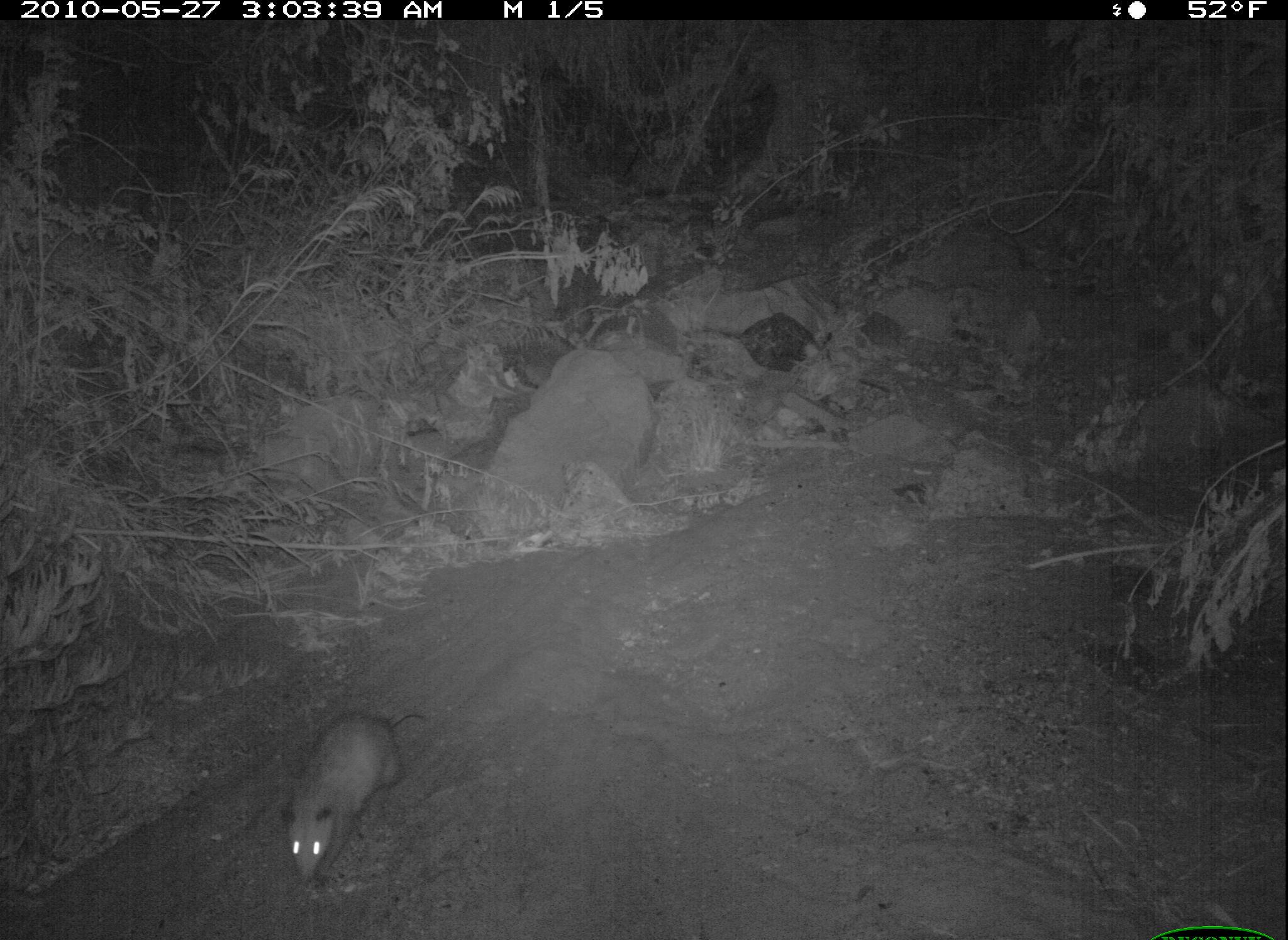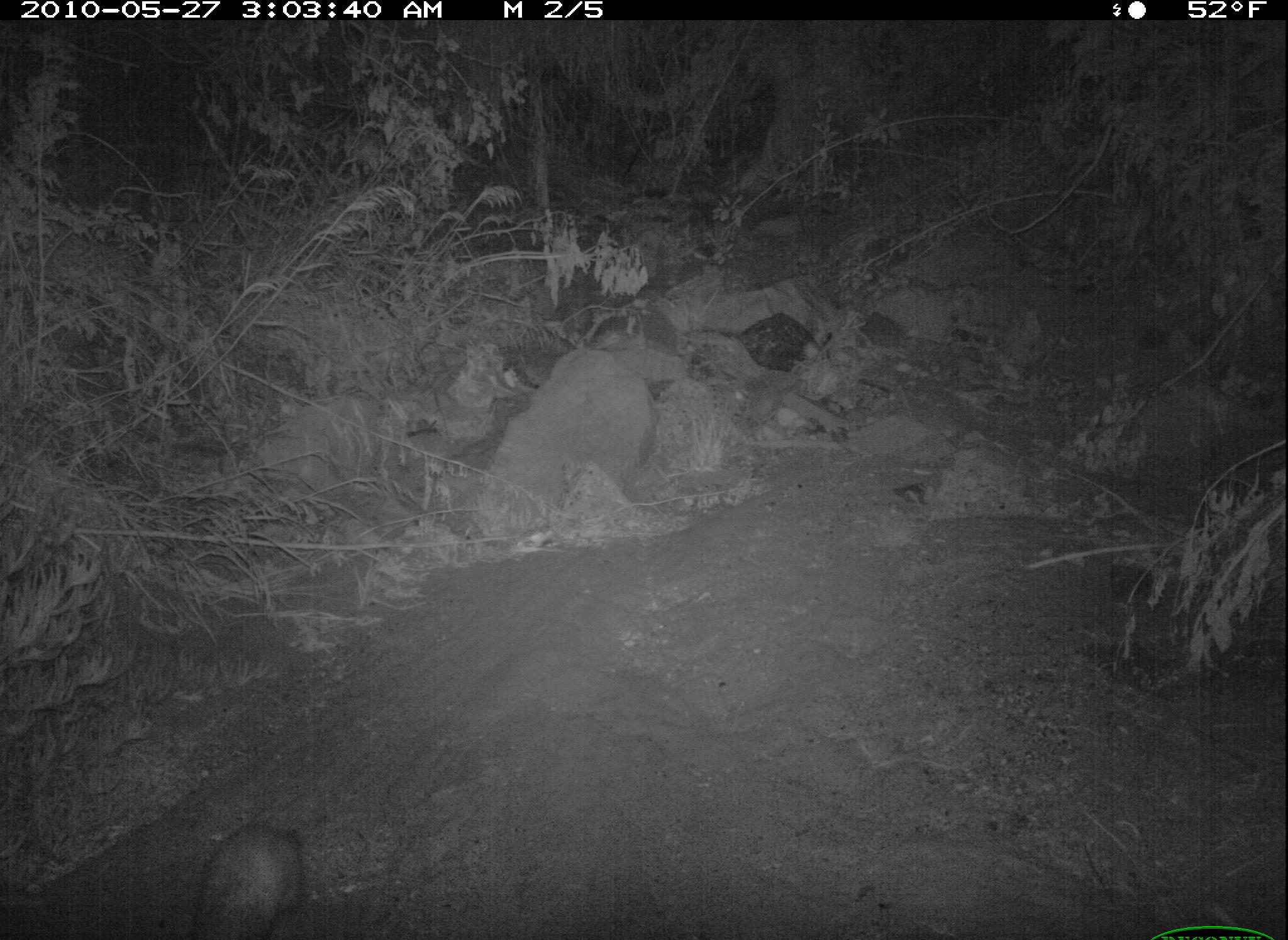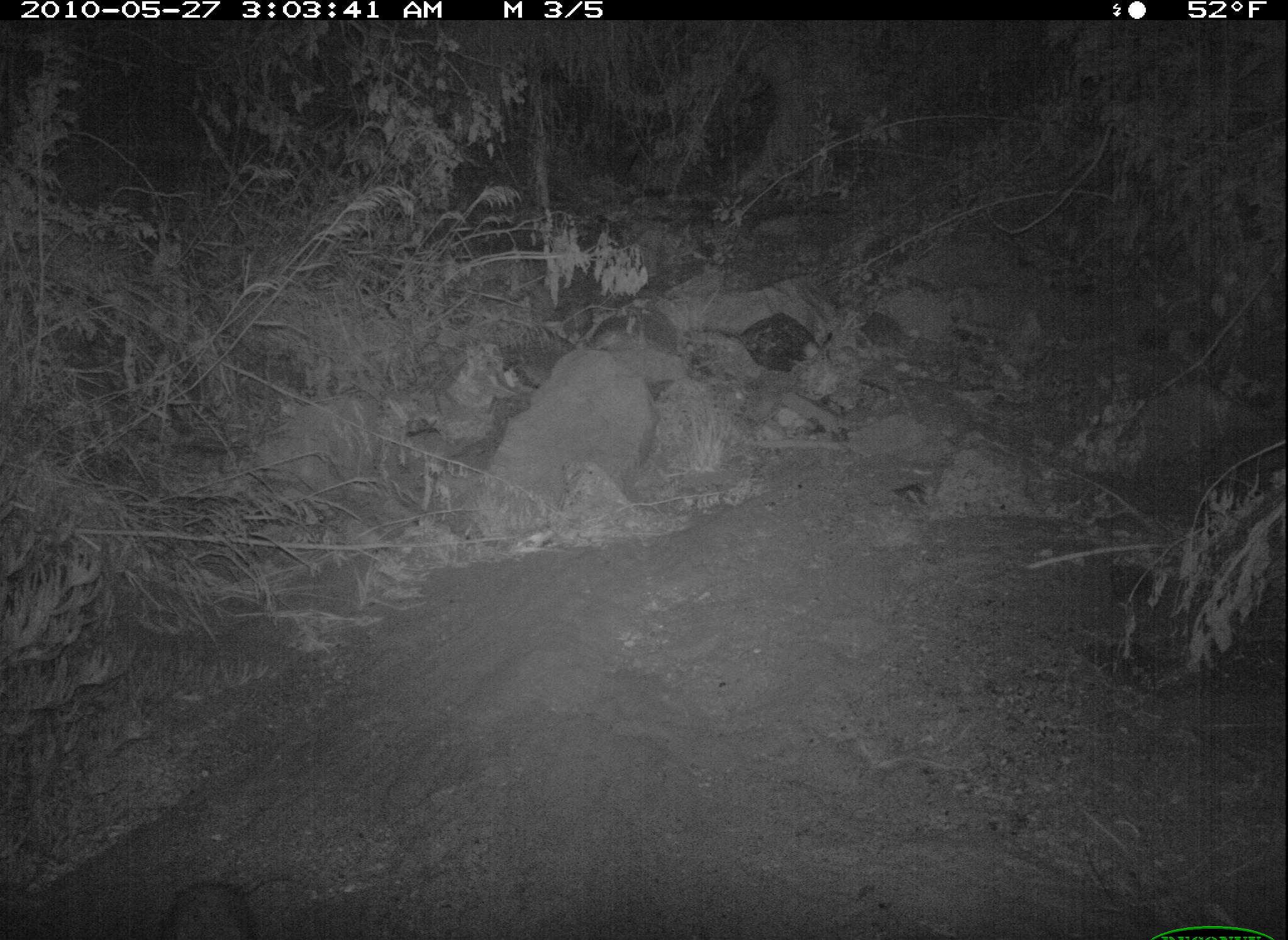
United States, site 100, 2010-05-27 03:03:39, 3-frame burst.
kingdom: Animalia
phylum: Chordata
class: Mammalia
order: Didelphimorphia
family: Didelphidae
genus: Didelphis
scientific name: Didelphis virginiana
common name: virginia opossum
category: opossum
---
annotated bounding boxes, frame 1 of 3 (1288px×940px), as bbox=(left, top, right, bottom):
opossum: bbox=(275, 697, 425, 896)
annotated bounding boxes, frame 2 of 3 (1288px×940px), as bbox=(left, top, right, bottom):
opossum: bbox=(174, 813, 335, 940)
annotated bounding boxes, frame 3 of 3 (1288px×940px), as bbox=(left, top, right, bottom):
opossum: bbox=(148, 865, 288, 933)